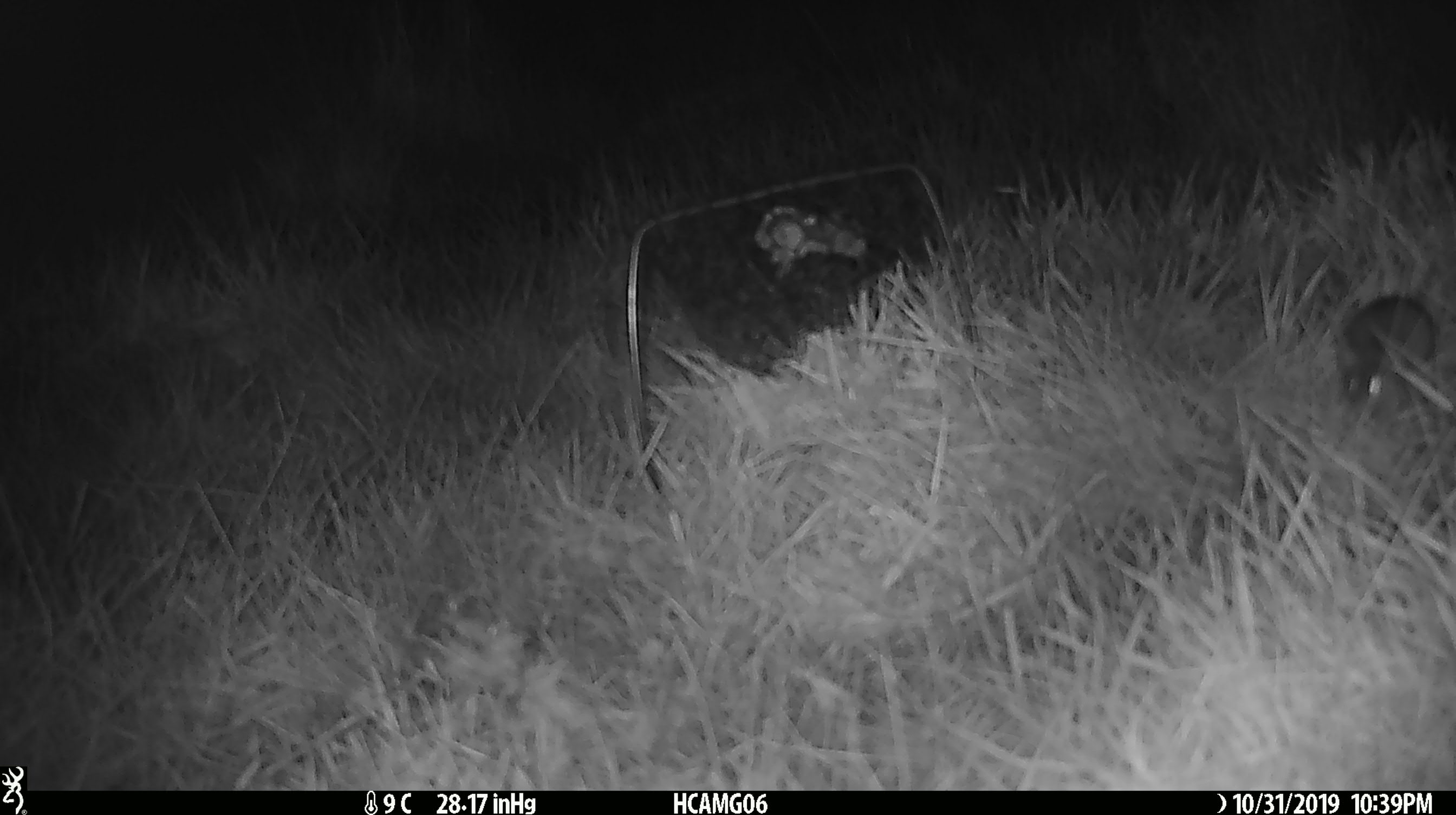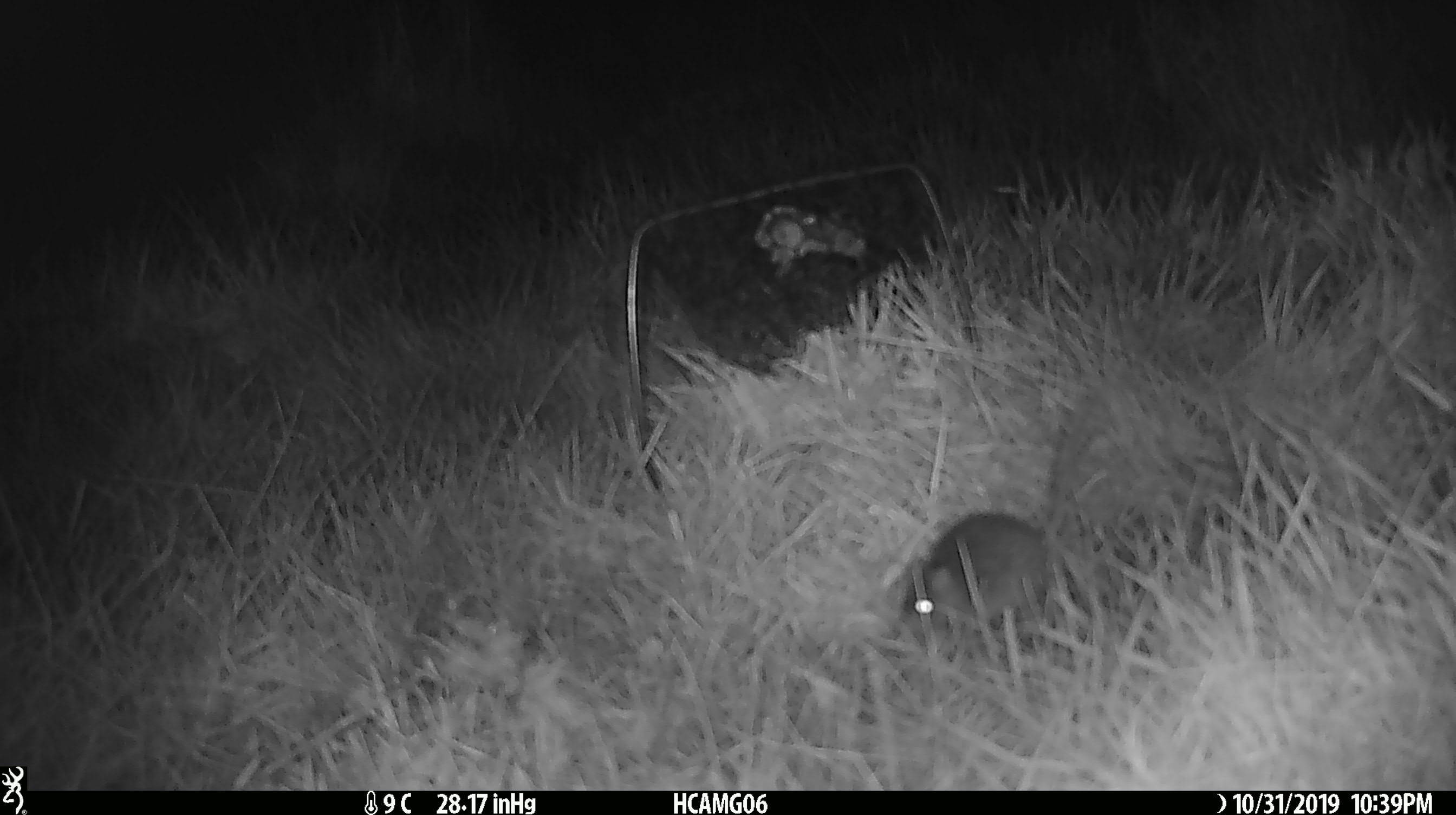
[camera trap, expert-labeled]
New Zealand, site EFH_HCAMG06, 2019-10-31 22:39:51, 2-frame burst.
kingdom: Animalia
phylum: Chordata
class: Mammalia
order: Rodentia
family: Muridae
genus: Mus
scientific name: Mus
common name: mouse